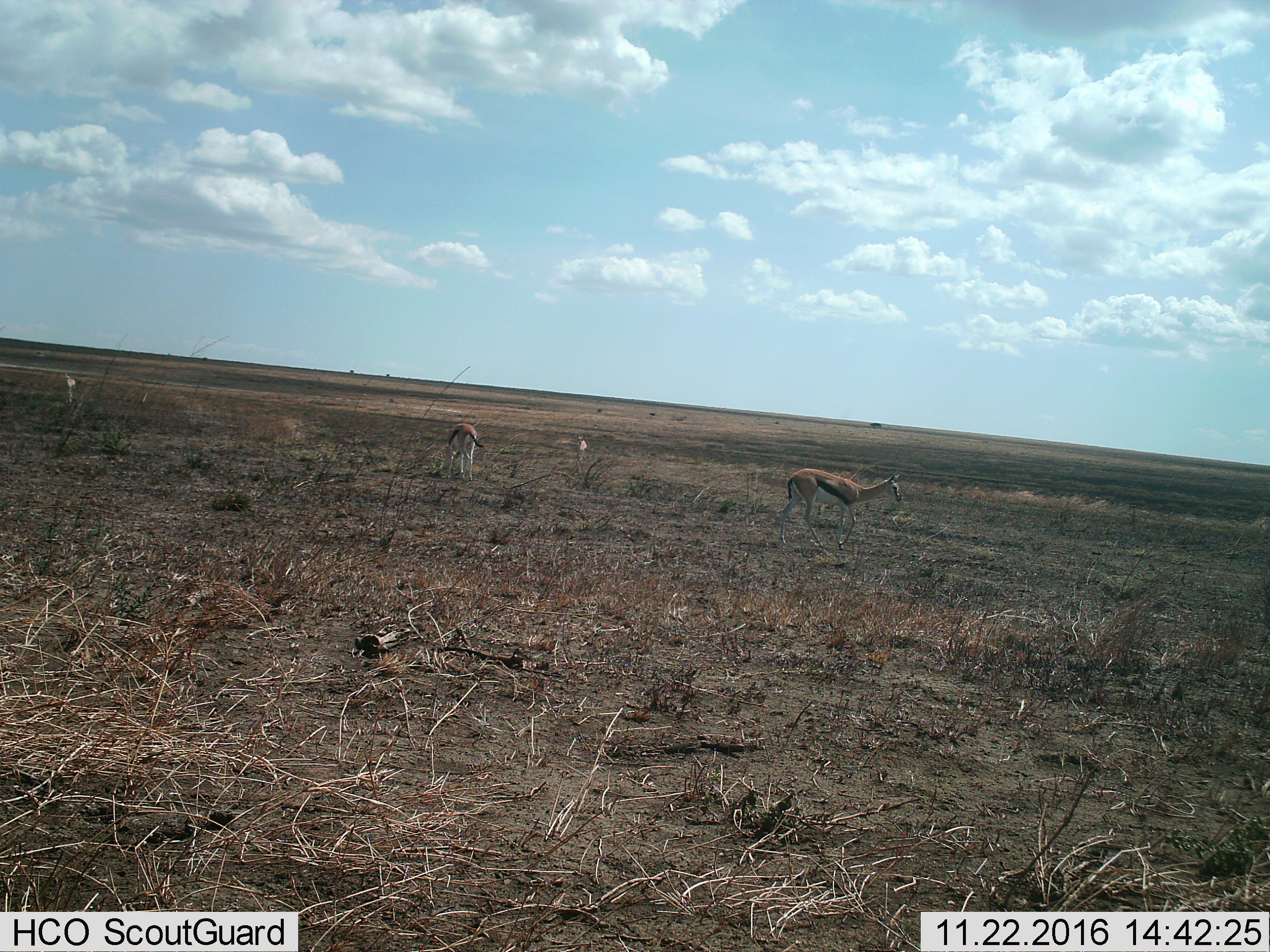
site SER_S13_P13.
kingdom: Animalia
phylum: Chordata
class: Mammalia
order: Artiodactyla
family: Bovidae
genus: Eudorcas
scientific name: Eudorcas thomsonii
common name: thomson's gazelle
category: gazellethomsons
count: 3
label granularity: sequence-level